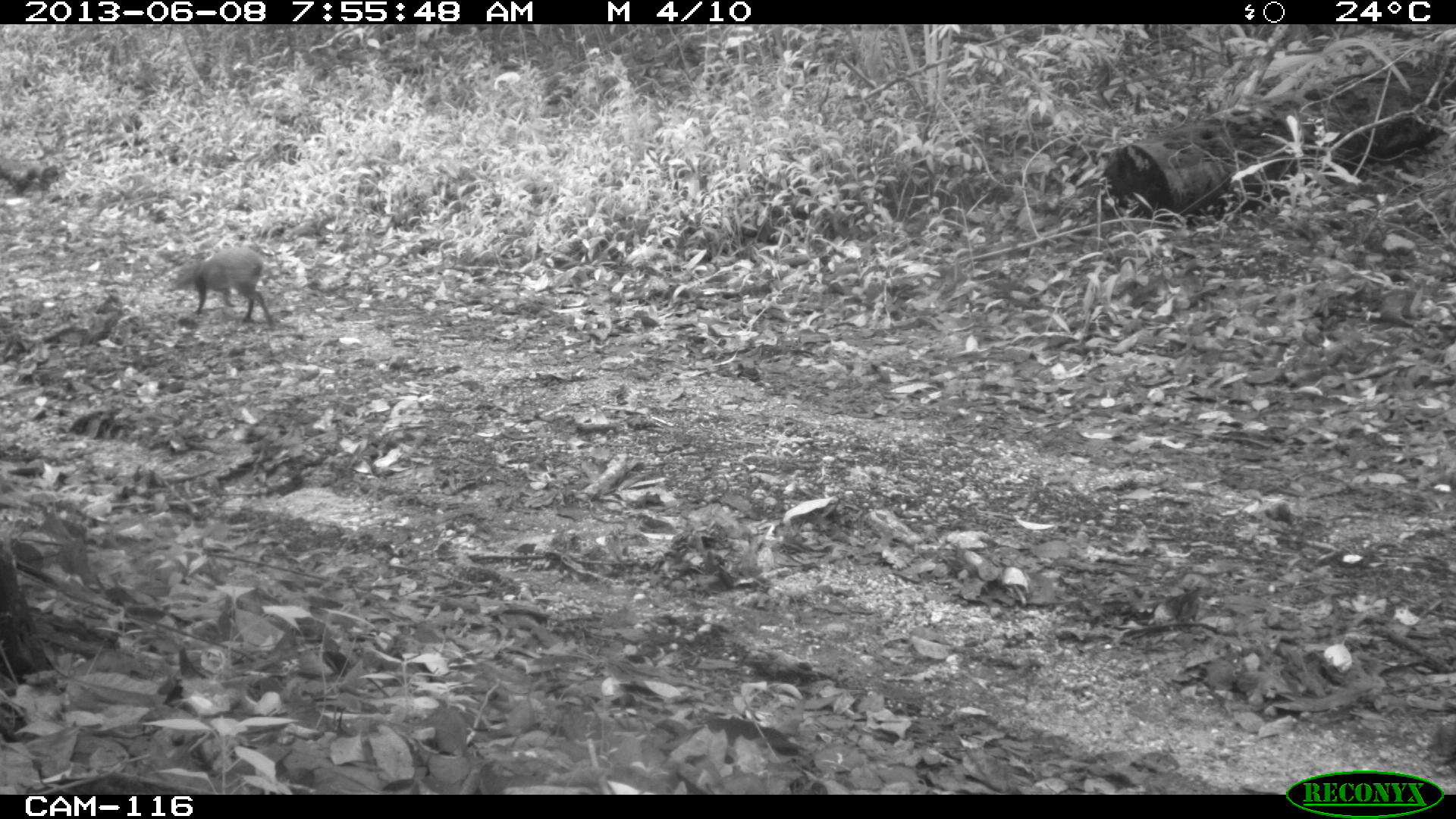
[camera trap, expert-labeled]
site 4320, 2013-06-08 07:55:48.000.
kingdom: Animalia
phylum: Chordata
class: Mammalia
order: Rodentia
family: Dasyproctidae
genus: Dasyprocta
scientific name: Dasyprocta punctata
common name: central american agouti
Dasyprocta punctata (central american agouti), count 1.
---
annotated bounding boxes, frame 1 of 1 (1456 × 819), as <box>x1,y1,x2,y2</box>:
dasyprocta punctata: <box>168,247,274,326</box>